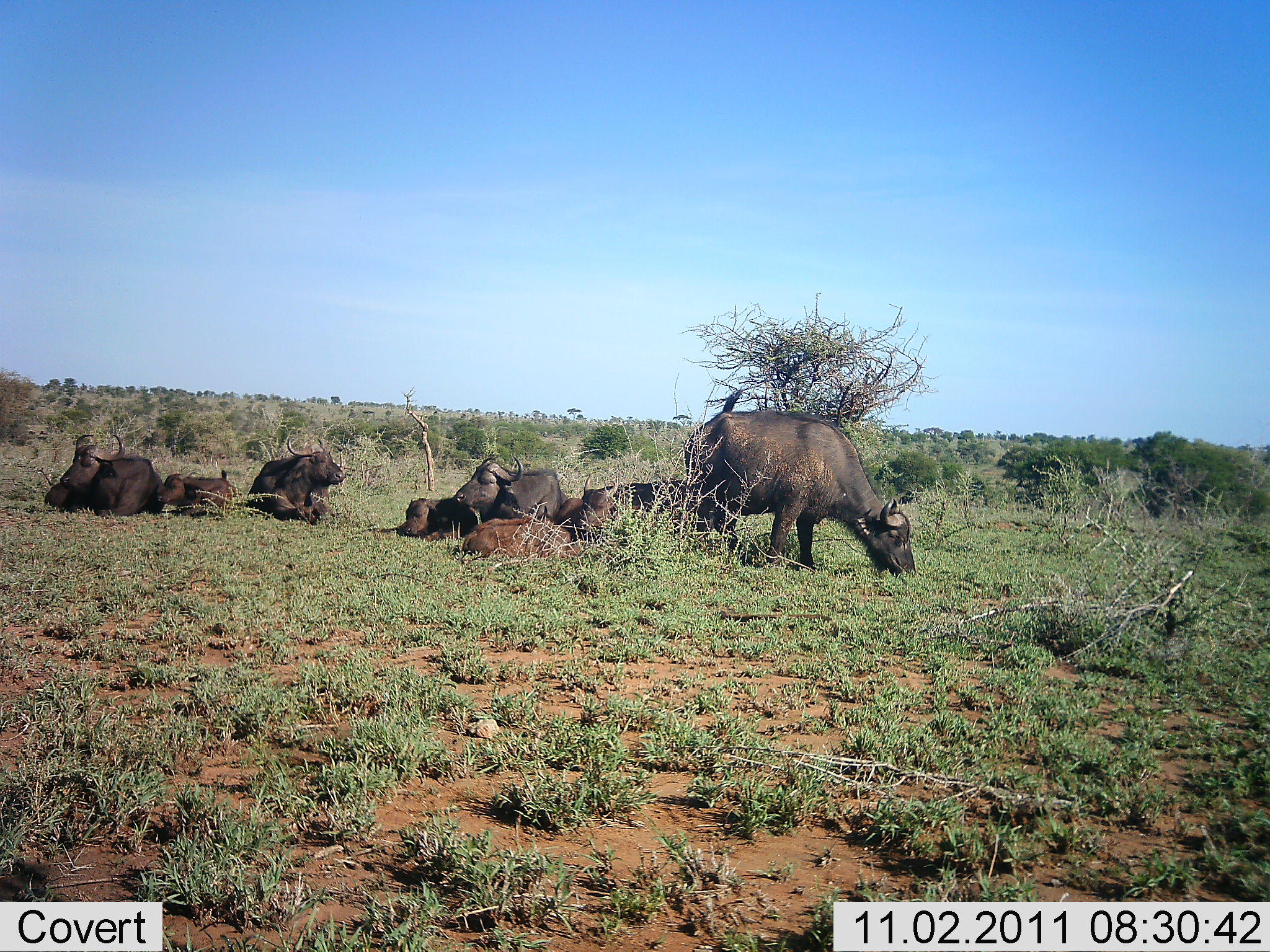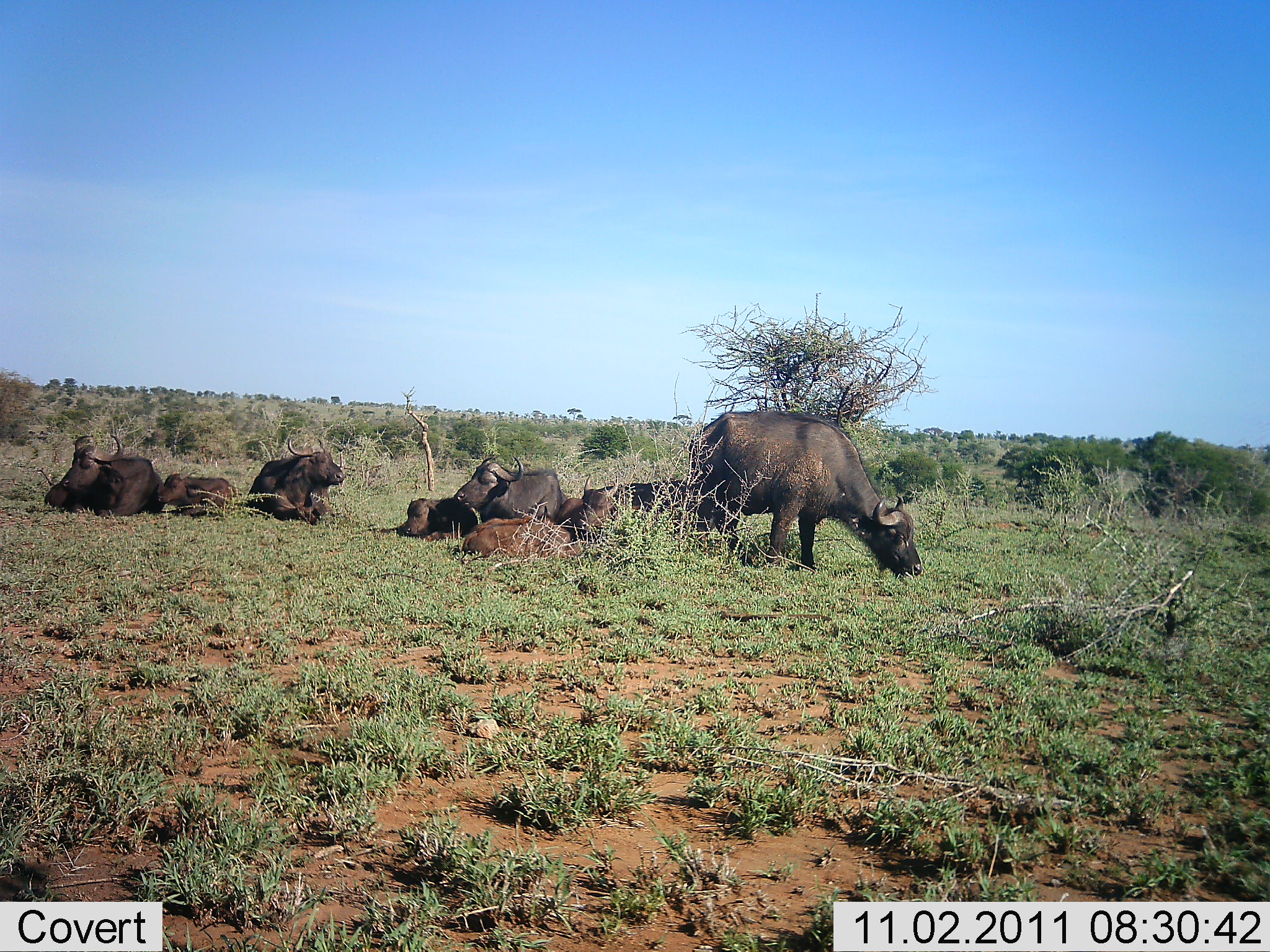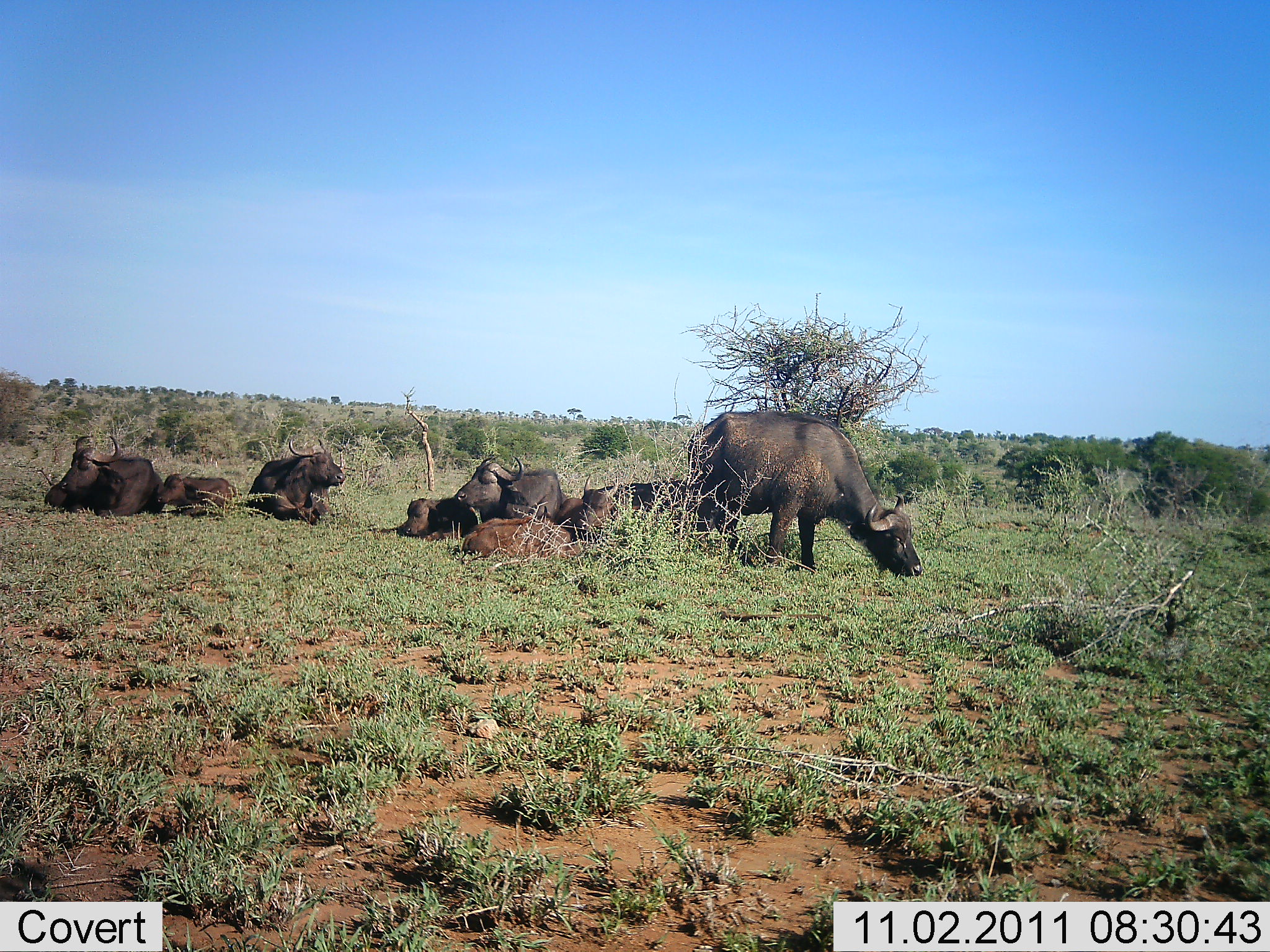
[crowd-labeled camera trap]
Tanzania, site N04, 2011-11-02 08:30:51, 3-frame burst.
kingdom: Animalia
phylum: Chordata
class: Mammalia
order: Artiodactyla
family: Bovidae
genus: Syncerus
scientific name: Syncerus caffer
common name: cape buffalo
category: buffalo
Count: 8.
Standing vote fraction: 64%.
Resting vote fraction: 100%.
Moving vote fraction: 0%.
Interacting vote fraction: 0%.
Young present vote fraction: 82%.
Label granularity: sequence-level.